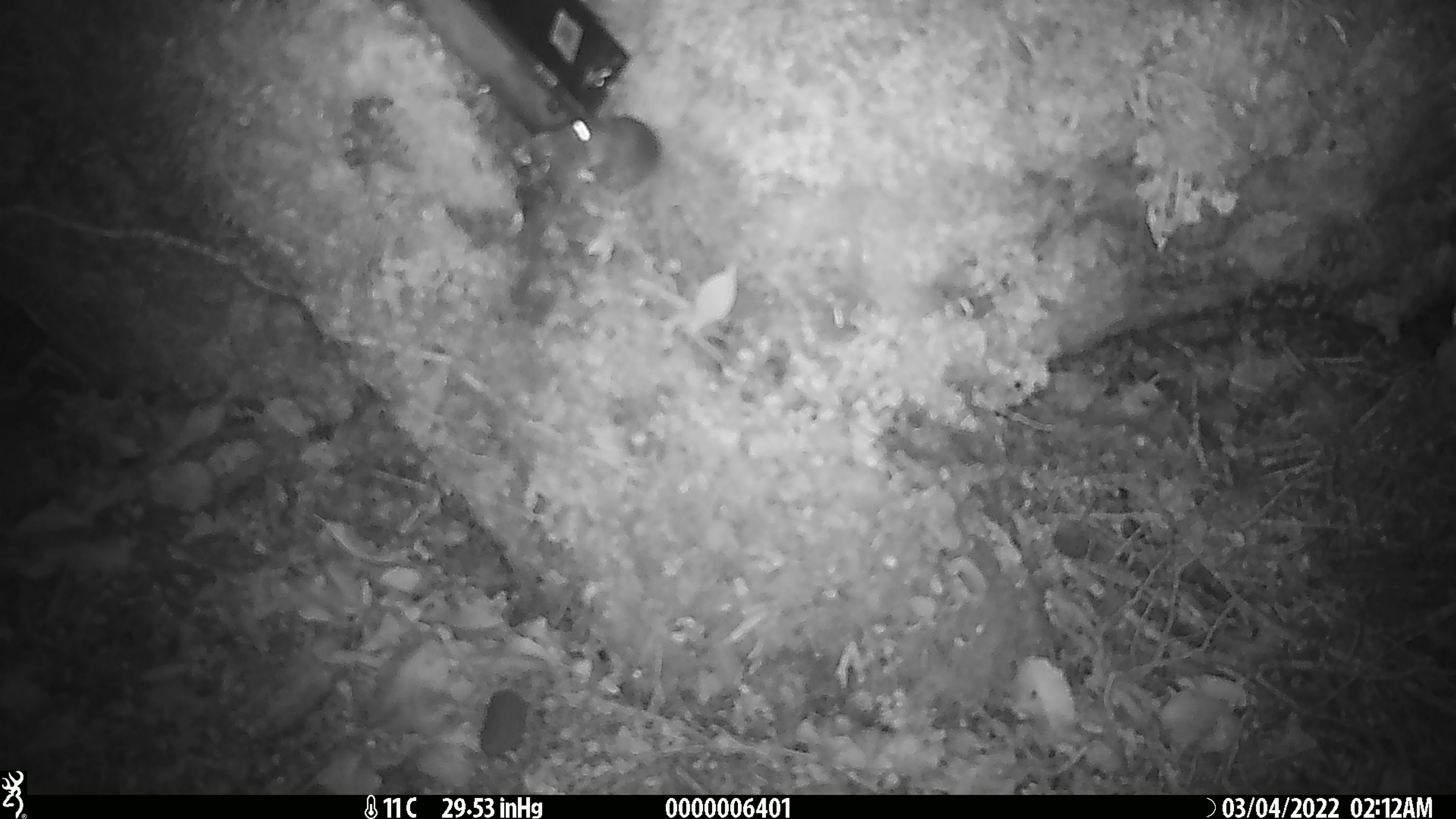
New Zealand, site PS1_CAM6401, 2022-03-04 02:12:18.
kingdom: Animalia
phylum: Chordata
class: Mammalia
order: Rodentia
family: Muridae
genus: Mus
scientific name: Mus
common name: mouse